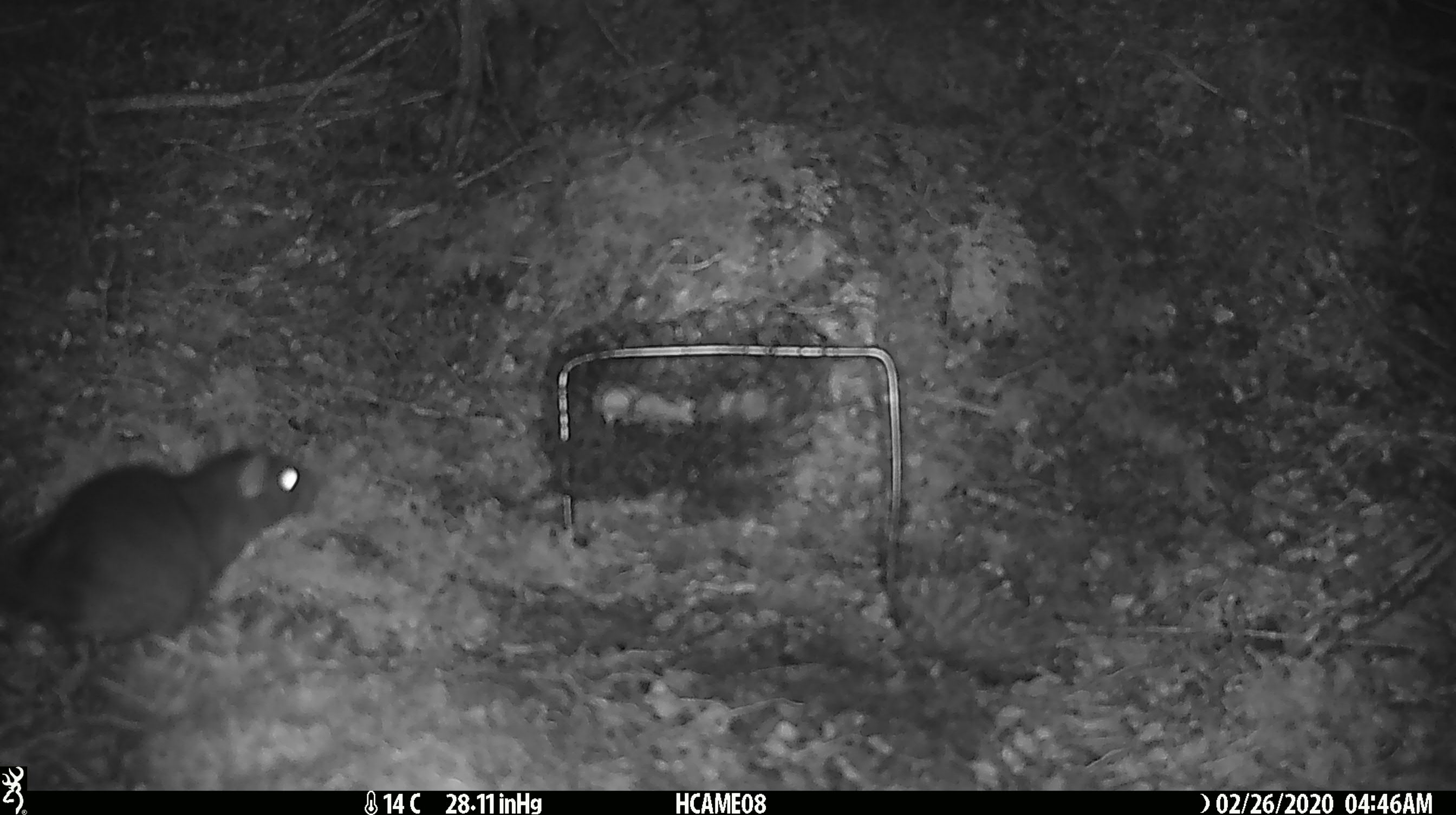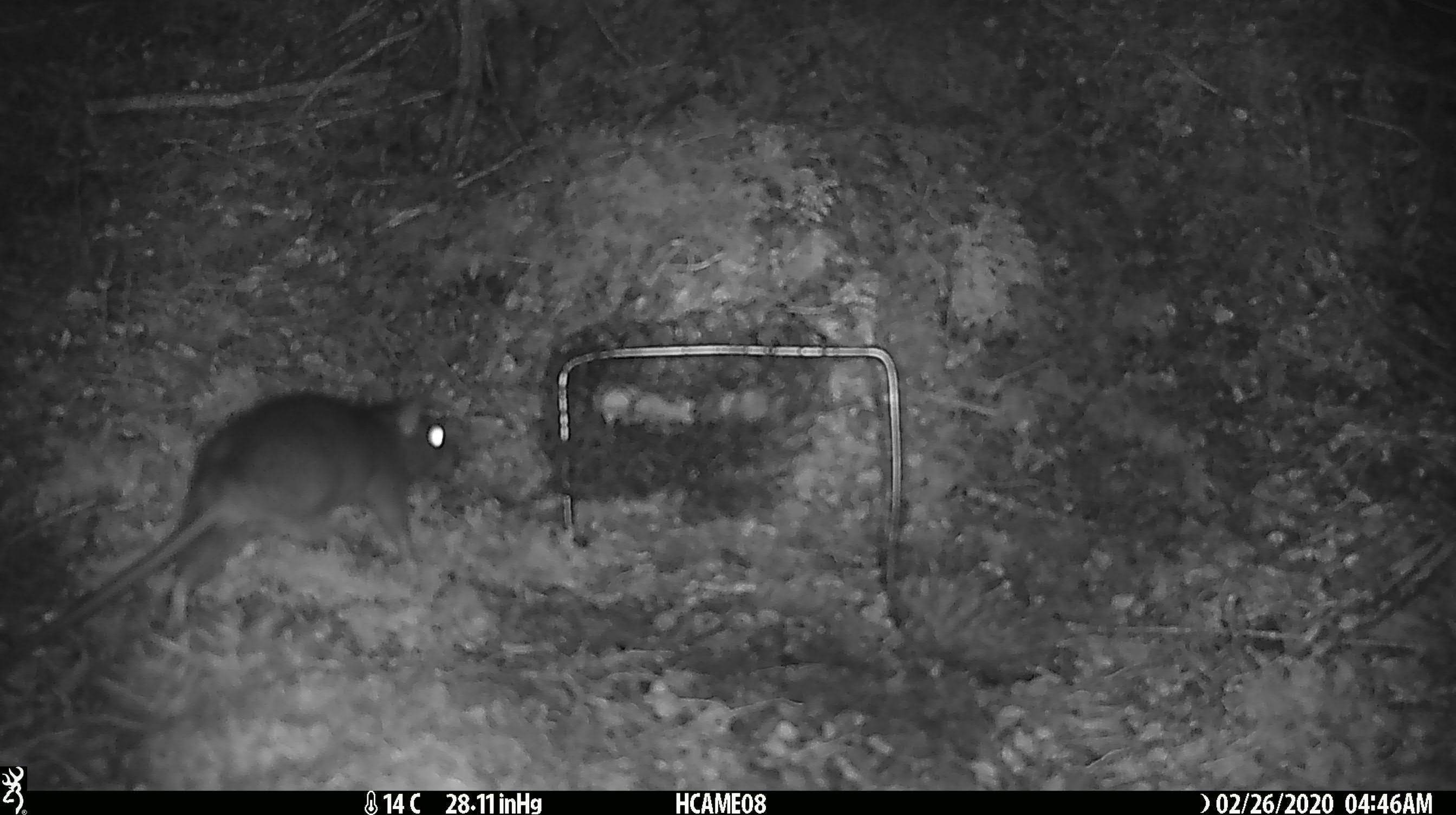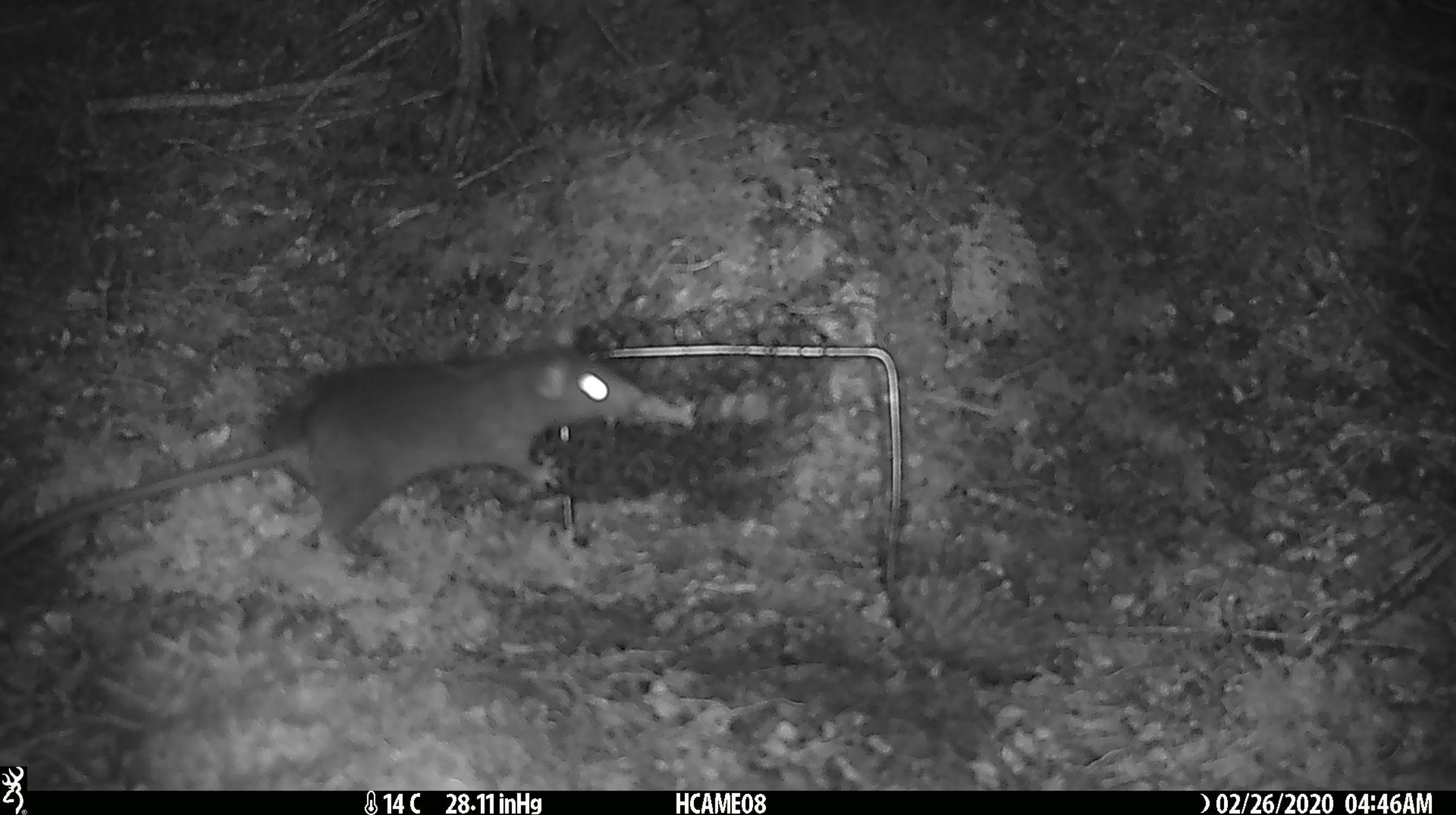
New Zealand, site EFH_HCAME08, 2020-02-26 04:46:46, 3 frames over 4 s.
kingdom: Animalia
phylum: Chordata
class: Mammalia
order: Rodentia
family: Muridae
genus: Rattus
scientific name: Rattus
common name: rat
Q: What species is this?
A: Rat (Rattus).